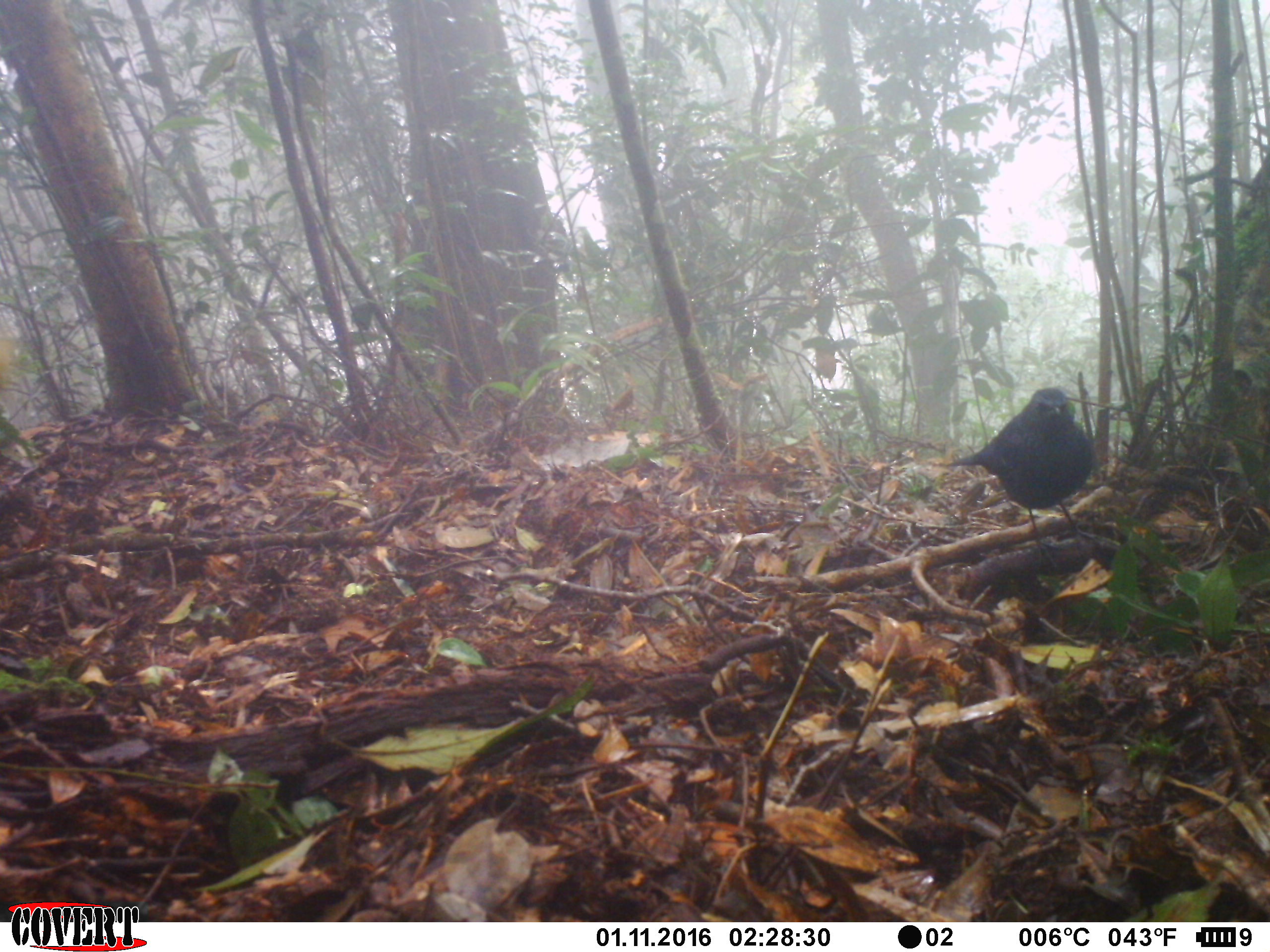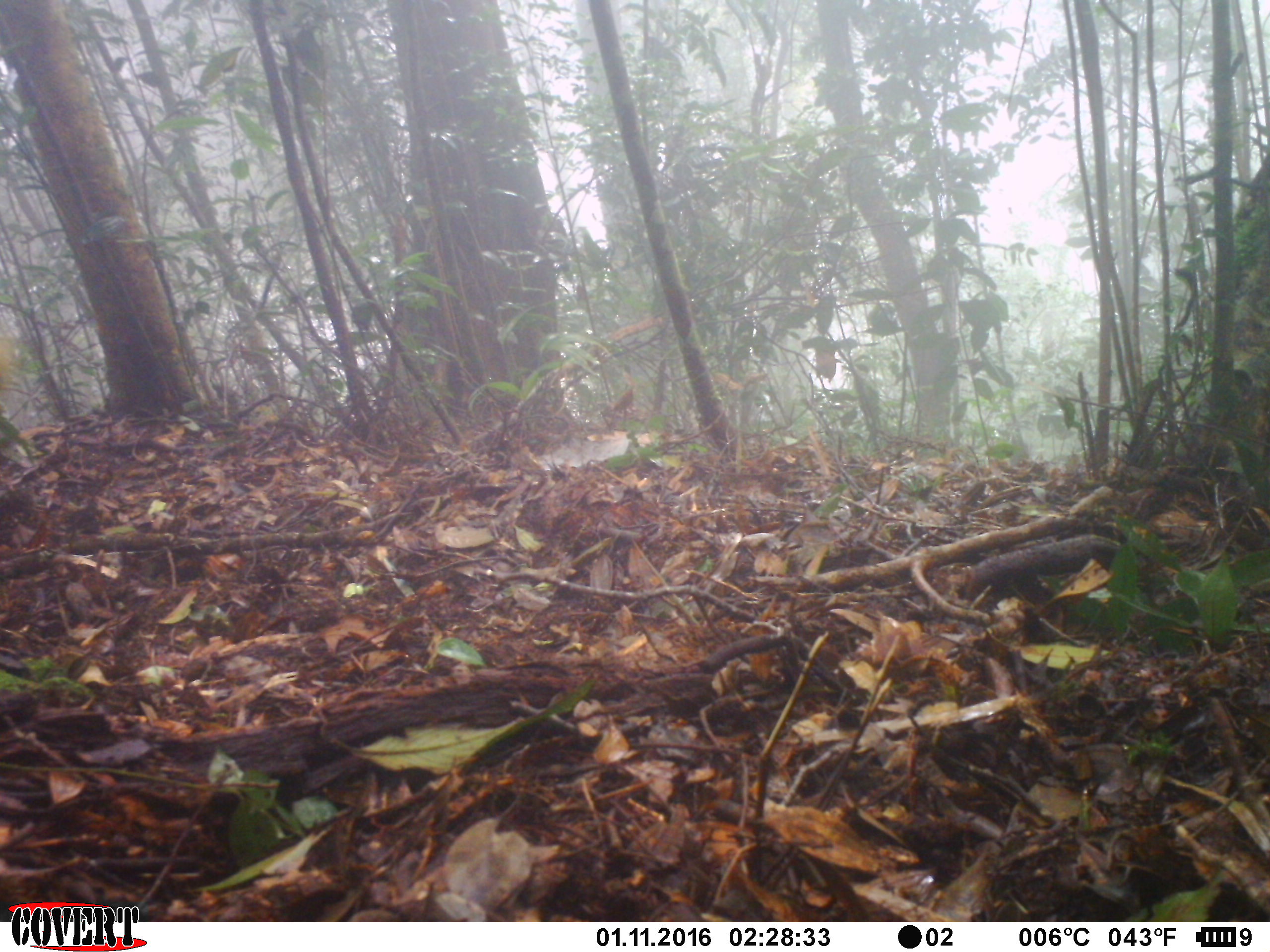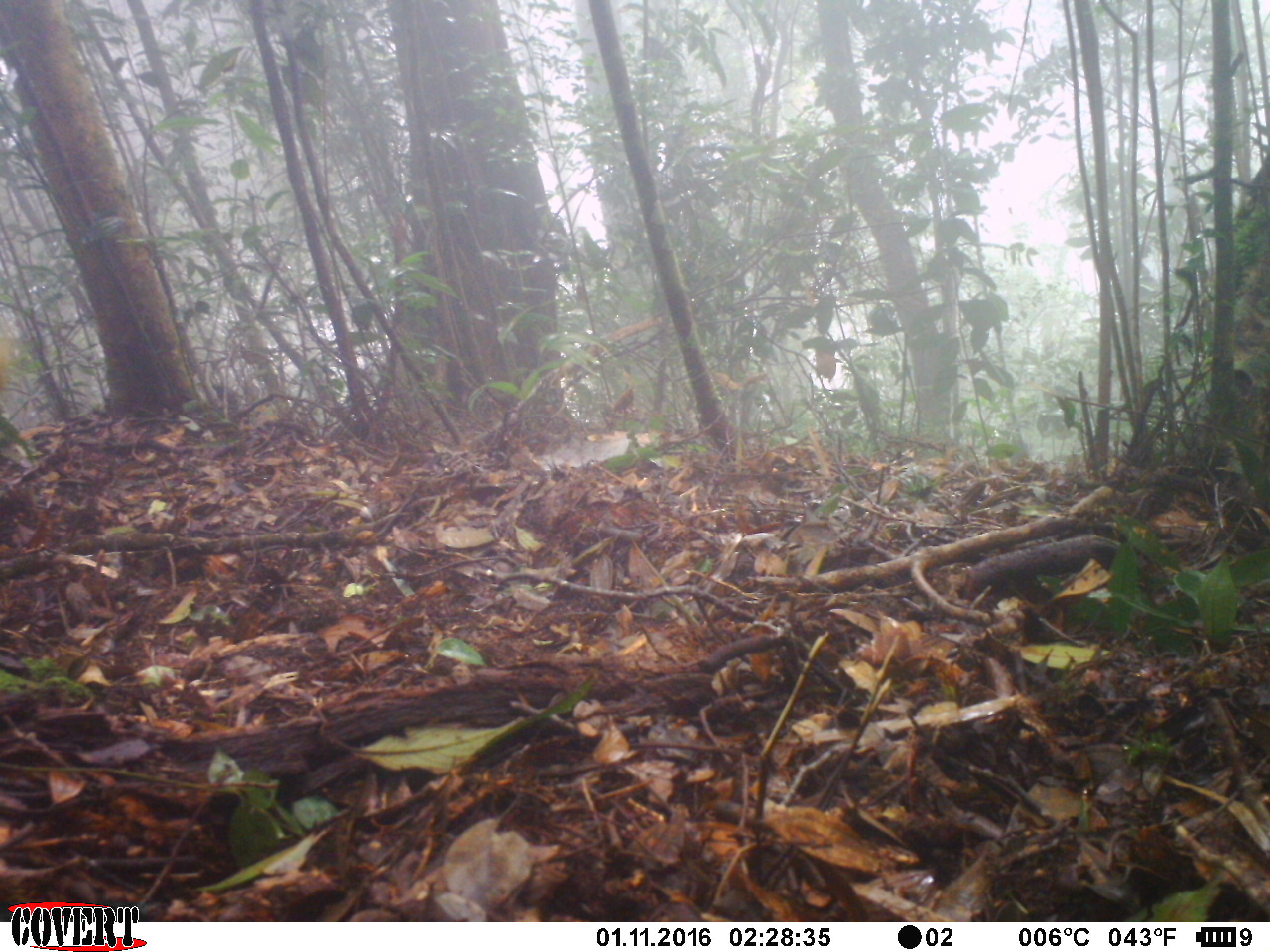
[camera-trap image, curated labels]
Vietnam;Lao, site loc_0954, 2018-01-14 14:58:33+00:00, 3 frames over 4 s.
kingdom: Animalia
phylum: Chordata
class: Aves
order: Passeriformes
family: Muscicapidae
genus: Myophonus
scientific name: Myophonus caeruleus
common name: blue whistling thrush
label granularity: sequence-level